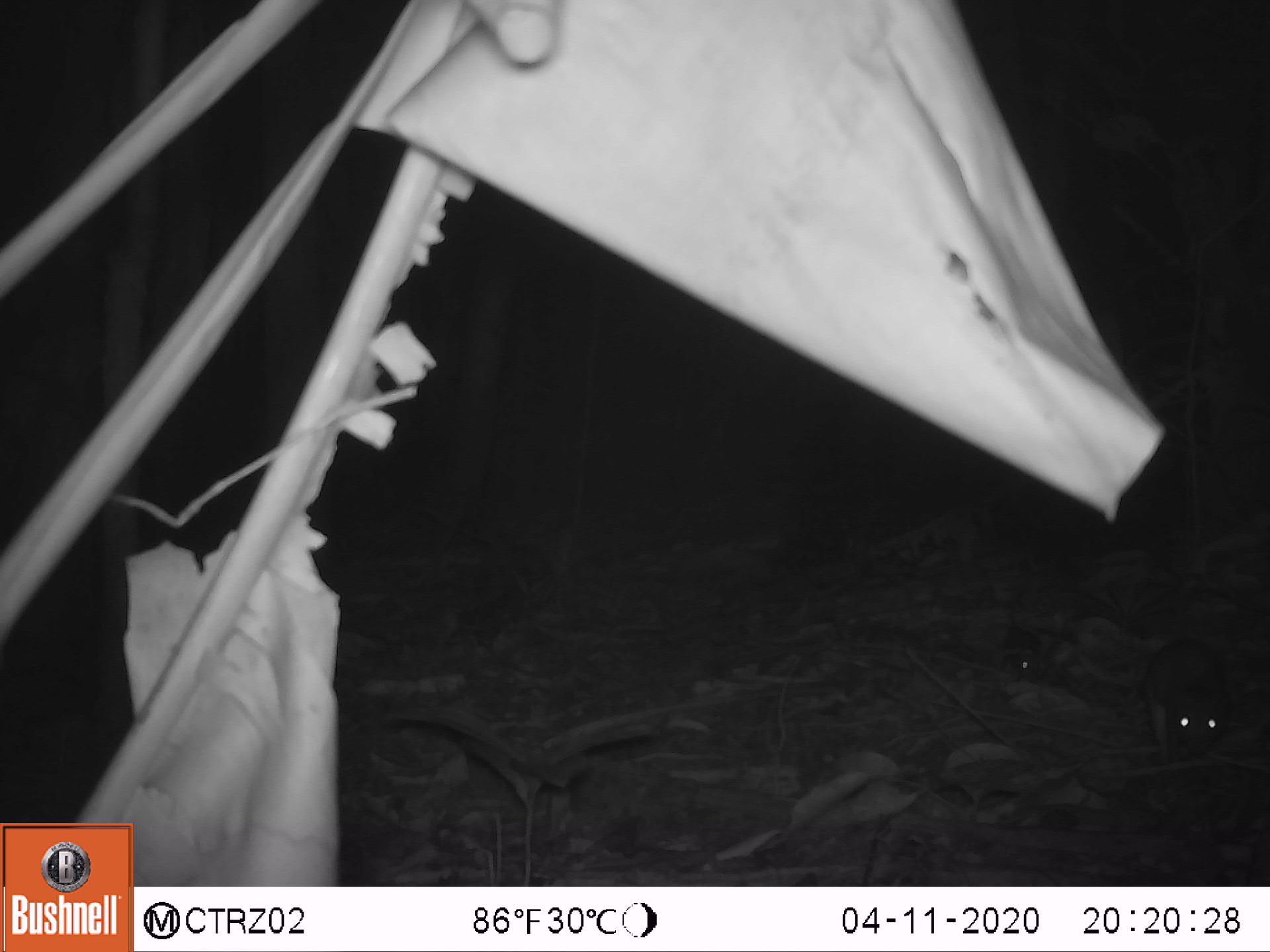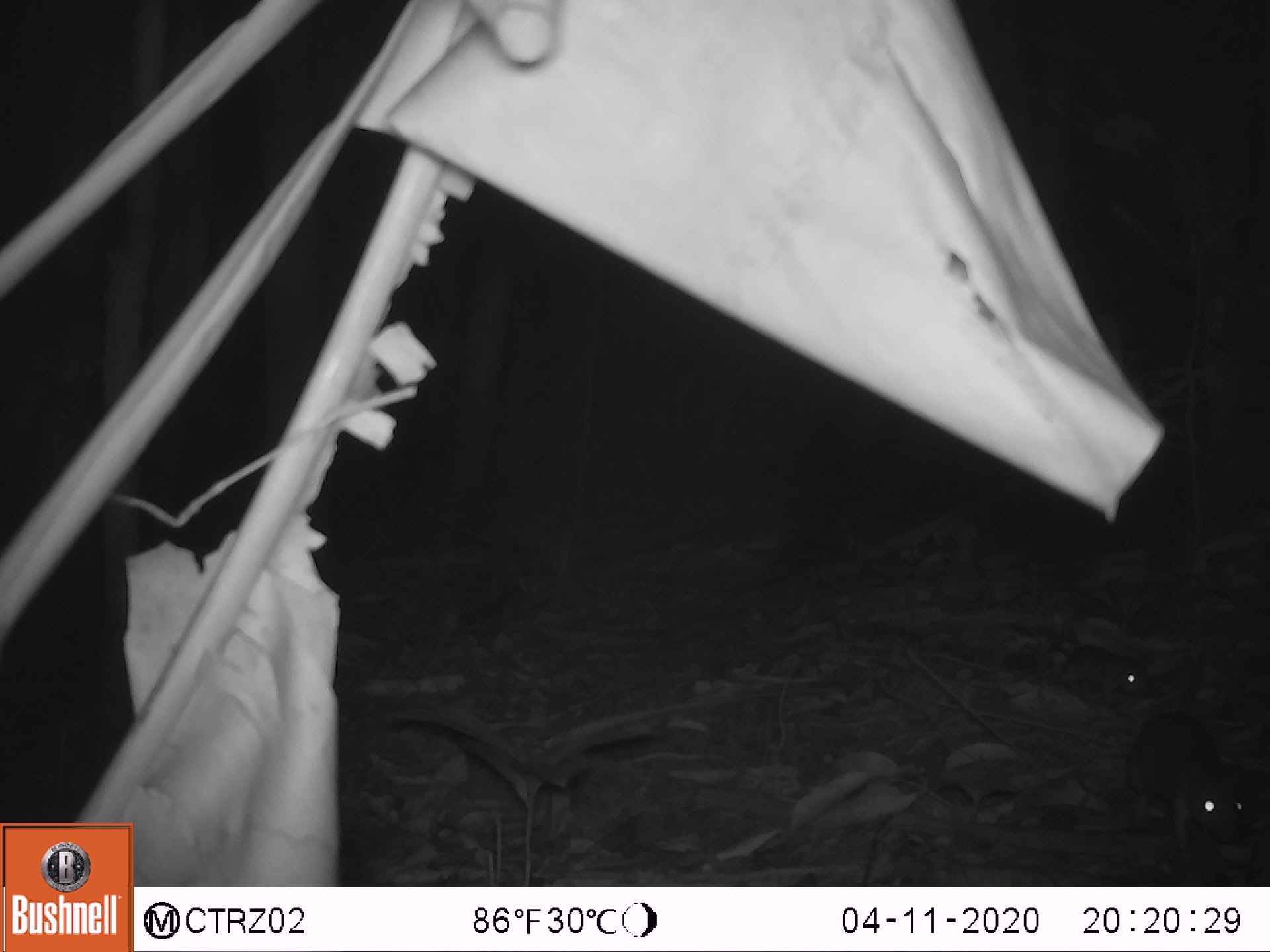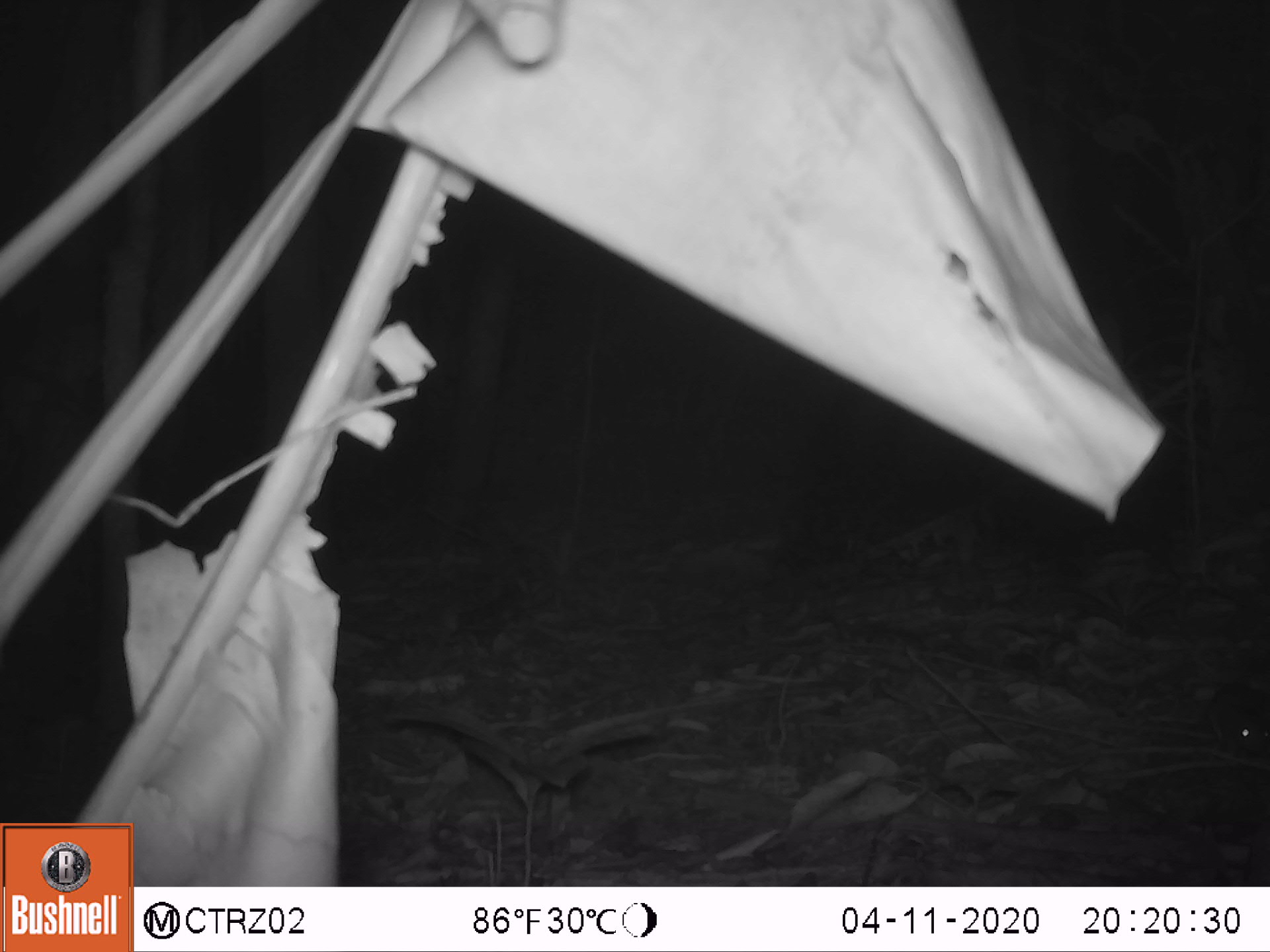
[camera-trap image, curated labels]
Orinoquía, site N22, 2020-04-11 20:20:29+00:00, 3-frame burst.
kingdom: Animalia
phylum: Chordata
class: Mammalia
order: Rodentia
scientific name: Rodentia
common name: rodent